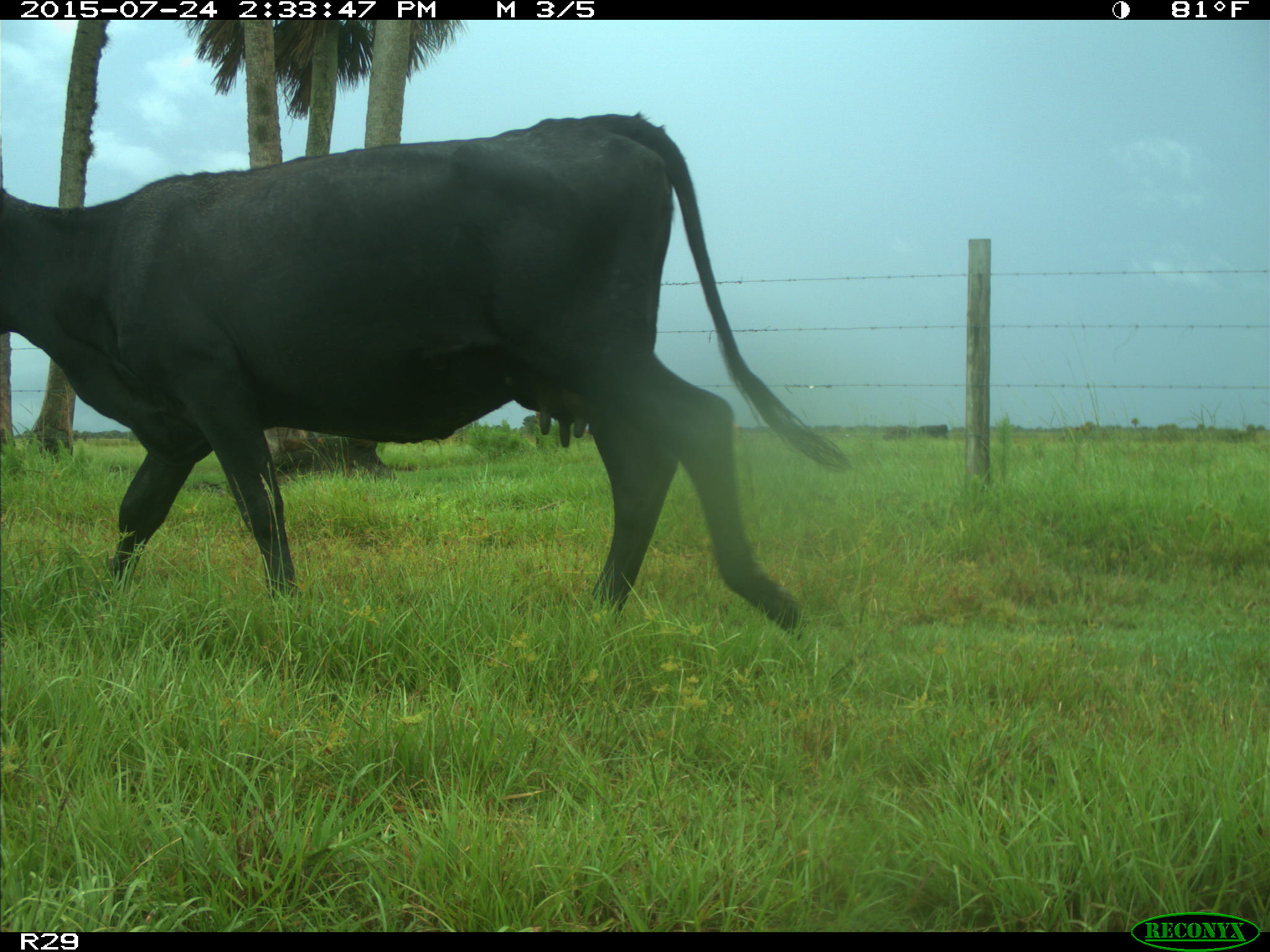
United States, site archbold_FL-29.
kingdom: Animalia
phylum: Chordata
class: Mammalia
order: Artiodactyla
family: Bovidae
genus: Bos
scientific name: Bos taurus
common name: domestic cow